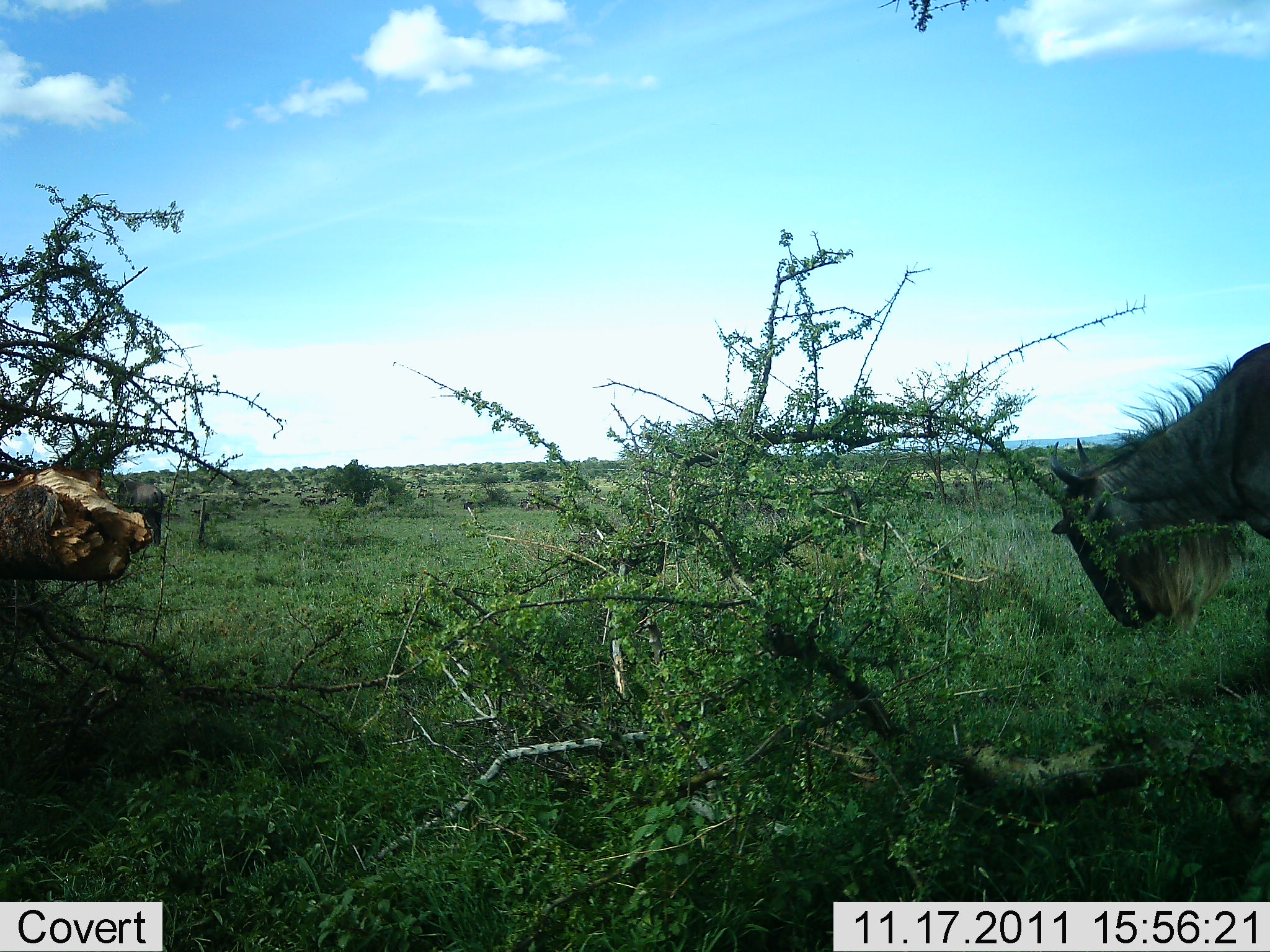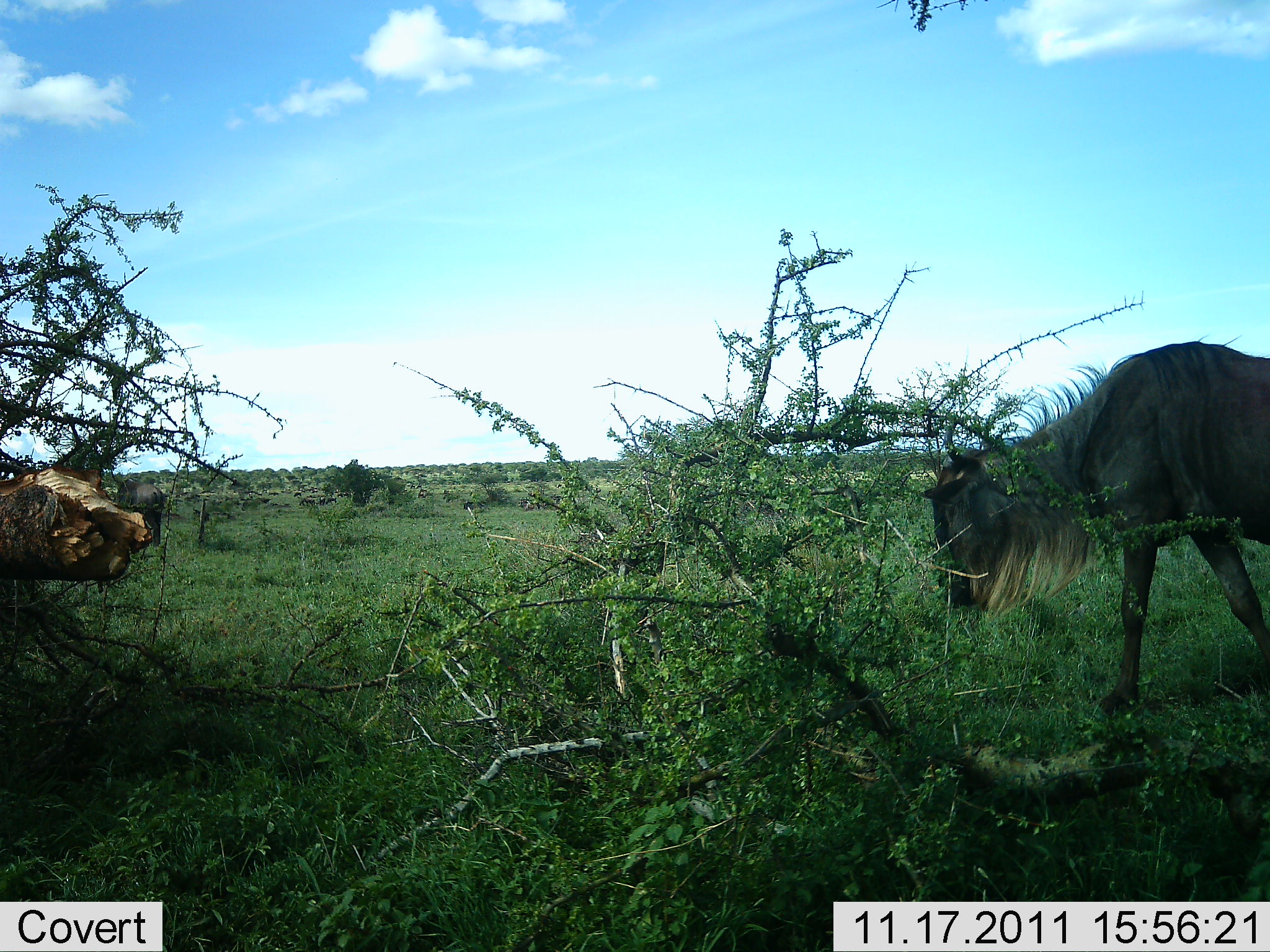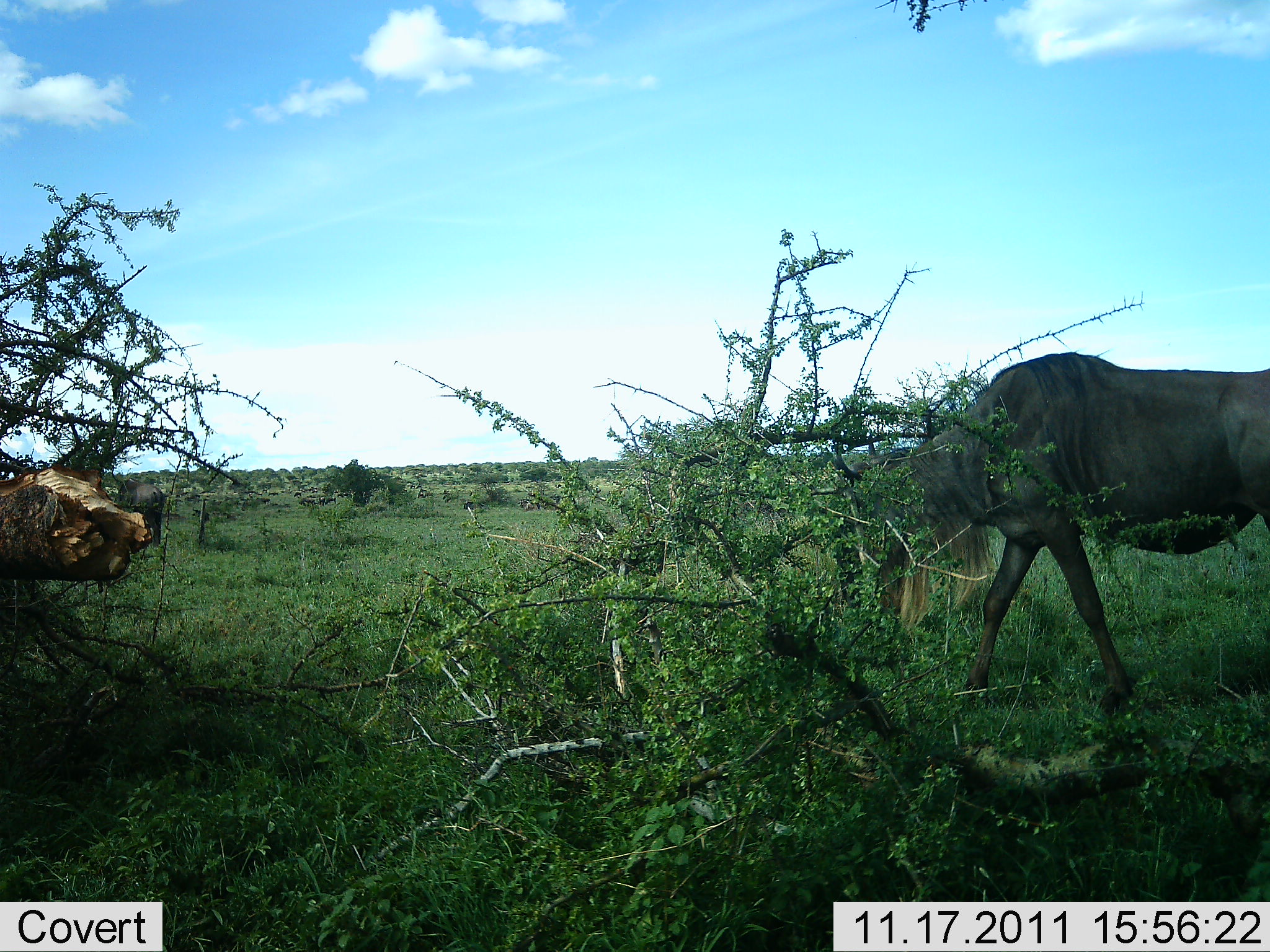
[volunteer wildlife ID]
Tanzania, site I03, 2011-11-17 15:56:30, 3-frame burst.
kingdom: Animalia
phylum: Chordata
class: Mammalia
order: Artiodactyla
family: Bovidae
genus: Connochaetes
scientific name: Connochaetes taurinus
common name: blue wildebeest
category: wildebeest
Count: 1.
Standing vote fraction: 0%.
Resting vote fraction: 0%.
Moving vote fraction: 85%.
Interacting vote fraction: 0%.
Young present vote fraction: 0%.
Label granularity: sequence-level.